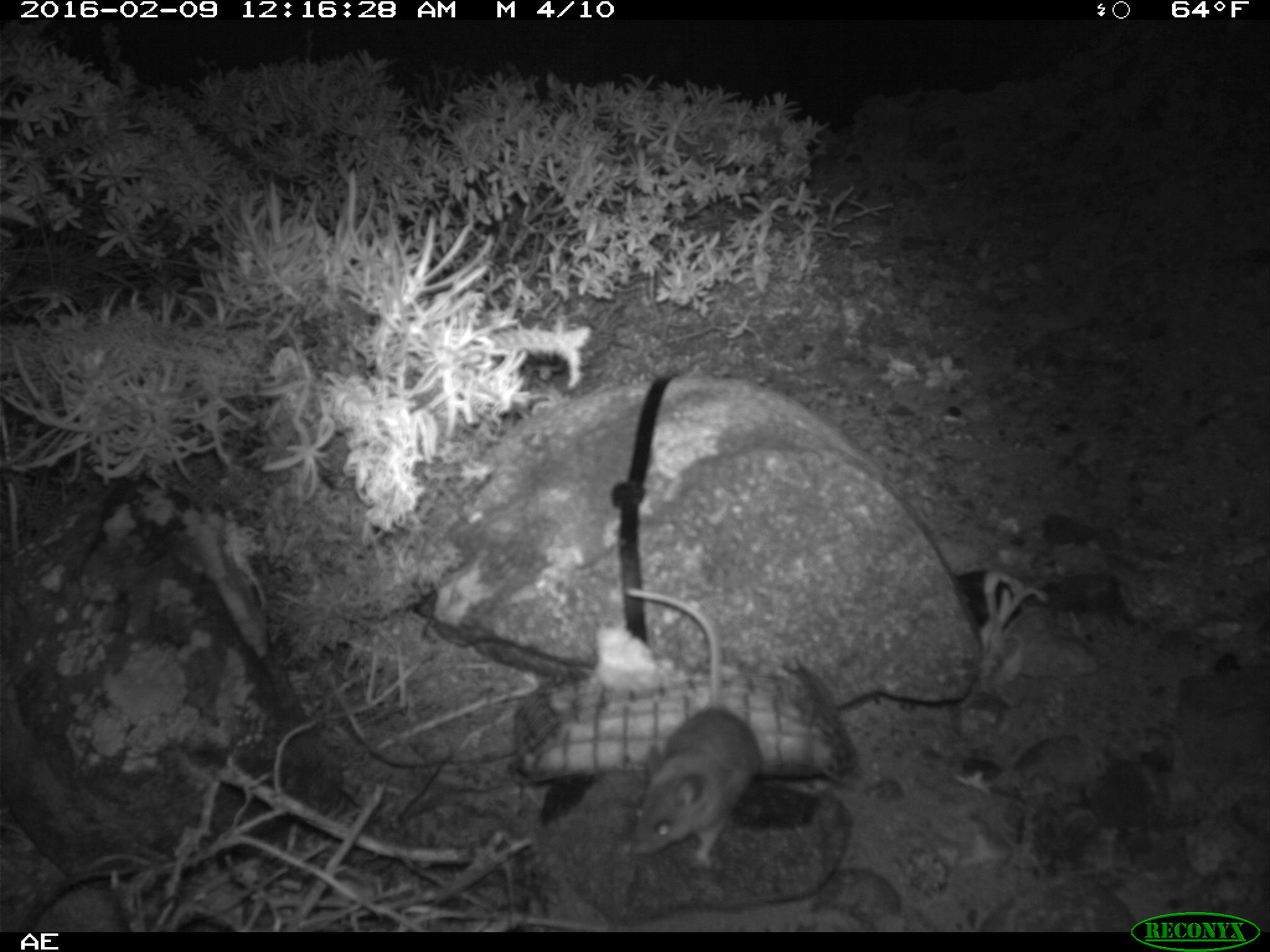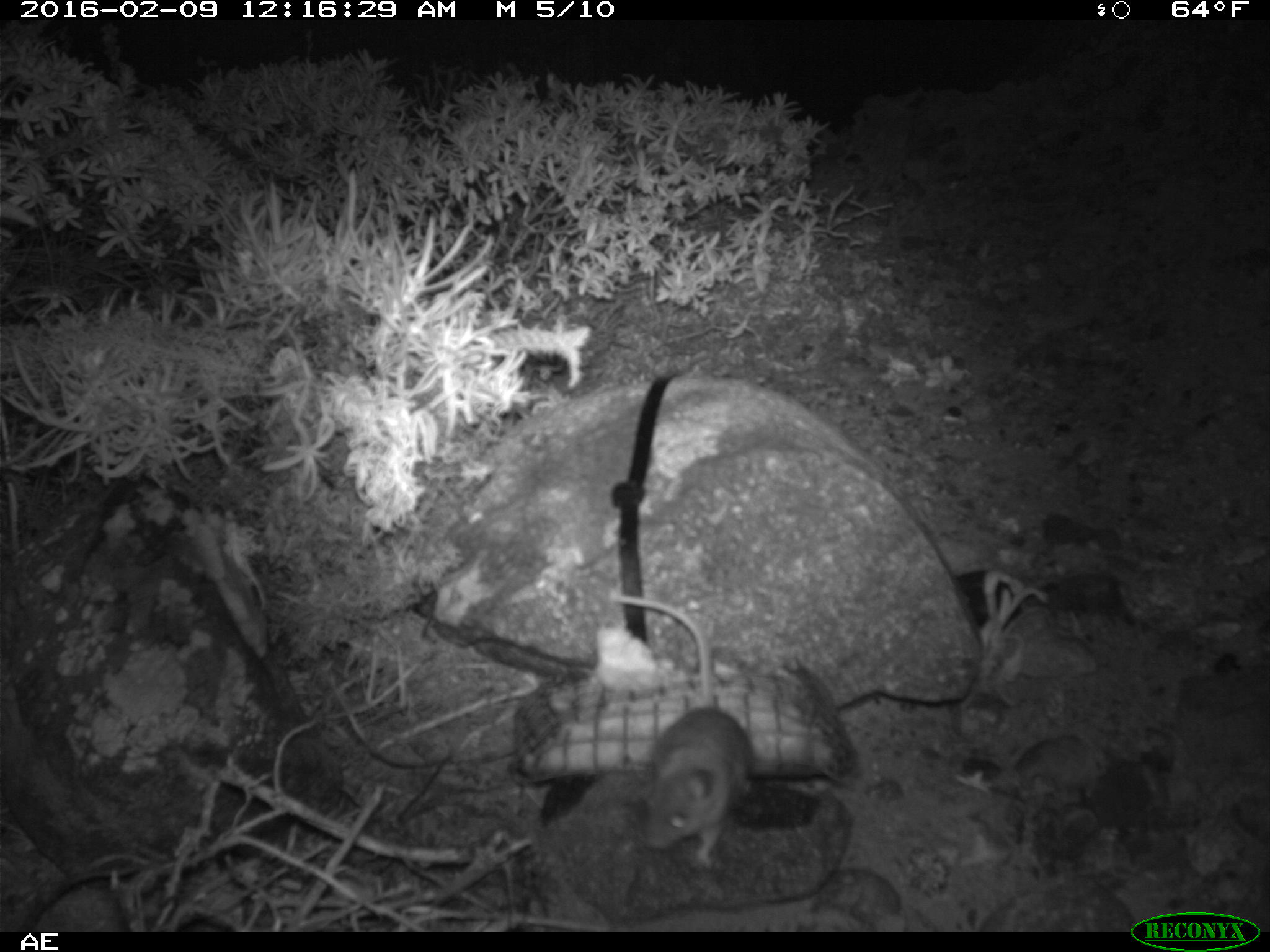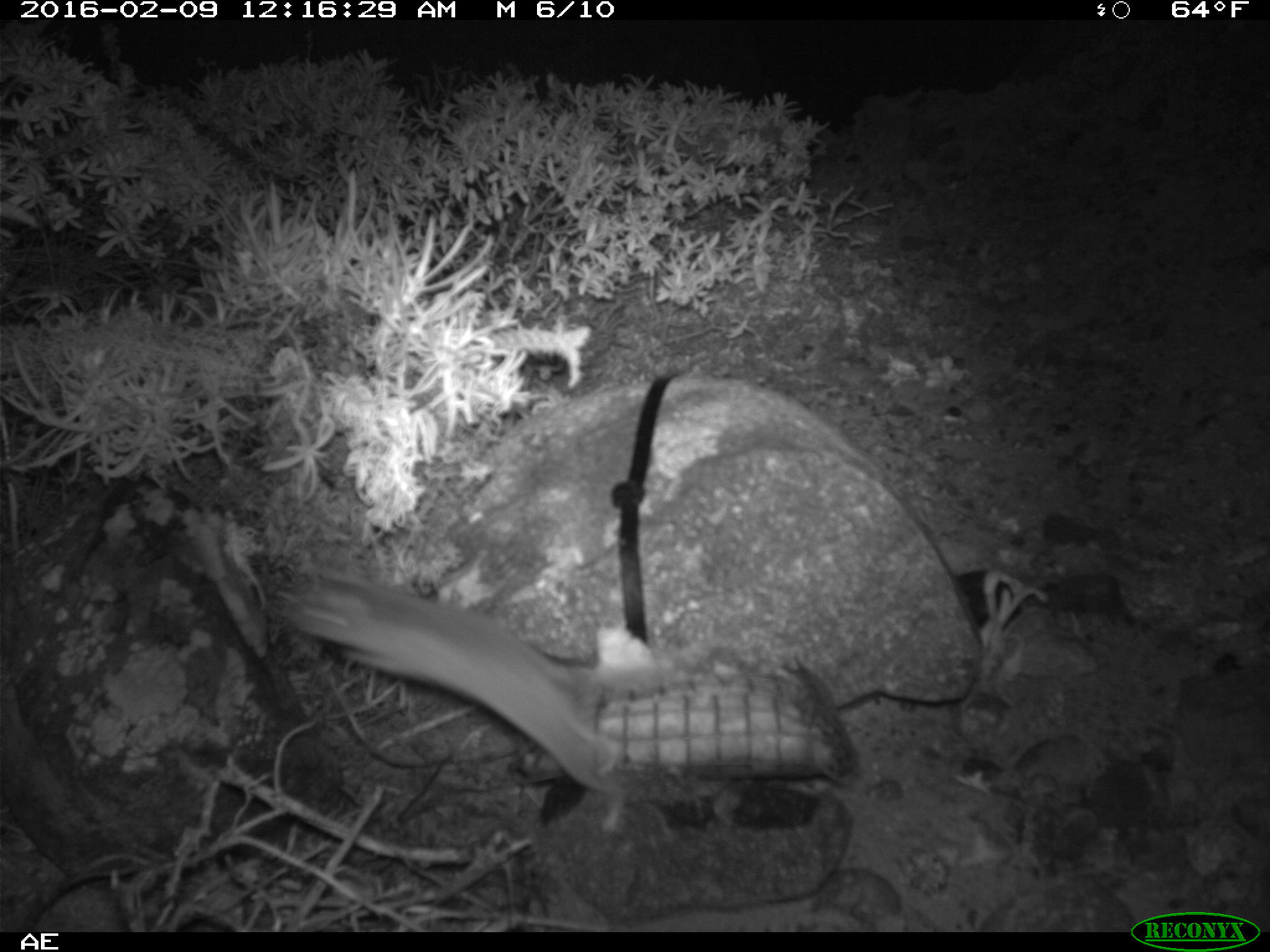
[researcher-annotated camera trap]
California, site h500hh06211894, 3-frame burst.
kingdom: Animalia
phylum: Chordata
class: Mammalia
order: Rodentia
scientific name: Rodentia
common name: rodent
Rodent (Rodentia).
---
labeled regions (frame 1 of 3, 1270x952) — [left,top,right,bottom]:
rodent: [619,586,761,875]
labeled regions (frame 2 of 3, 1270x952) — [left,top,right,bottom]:
rodent: [609,587,751,871]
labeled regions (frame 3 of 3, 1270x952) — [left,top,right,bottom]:
rodent: [276,571,631,834]